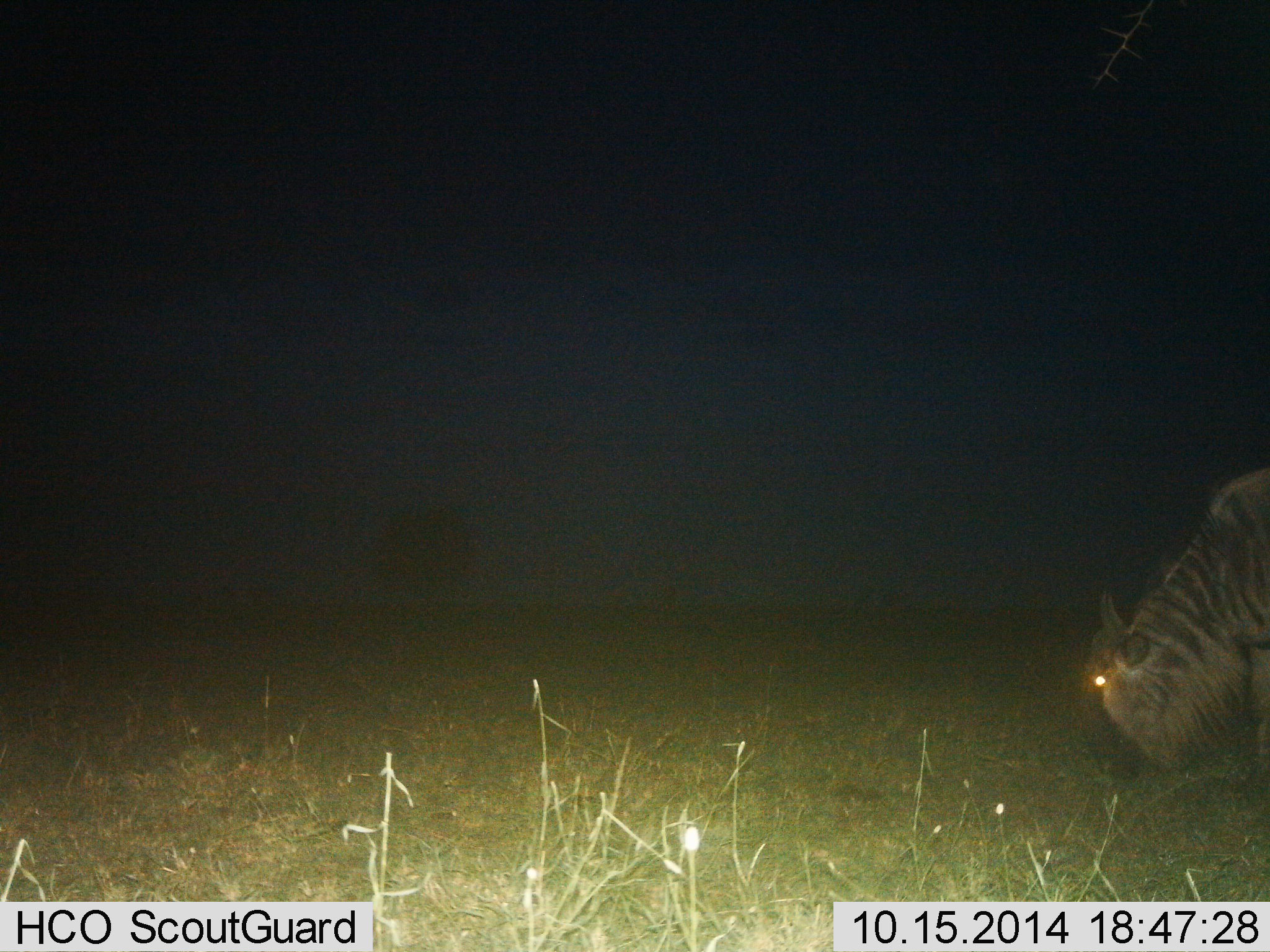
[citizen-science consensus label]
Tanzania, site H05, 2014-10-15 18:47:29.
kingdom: Animalia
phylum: Chordata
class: Mammalia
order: Artiodactyla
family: Bovidae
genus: Connochaetes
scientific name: Connochaetes taurinus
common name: blue wildebeest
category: wildebeest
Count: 1.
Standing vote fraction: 10%.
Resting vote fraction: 0%.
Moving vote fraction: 0%.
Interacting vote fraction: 0%.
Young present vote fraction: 0%.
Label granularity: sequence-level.